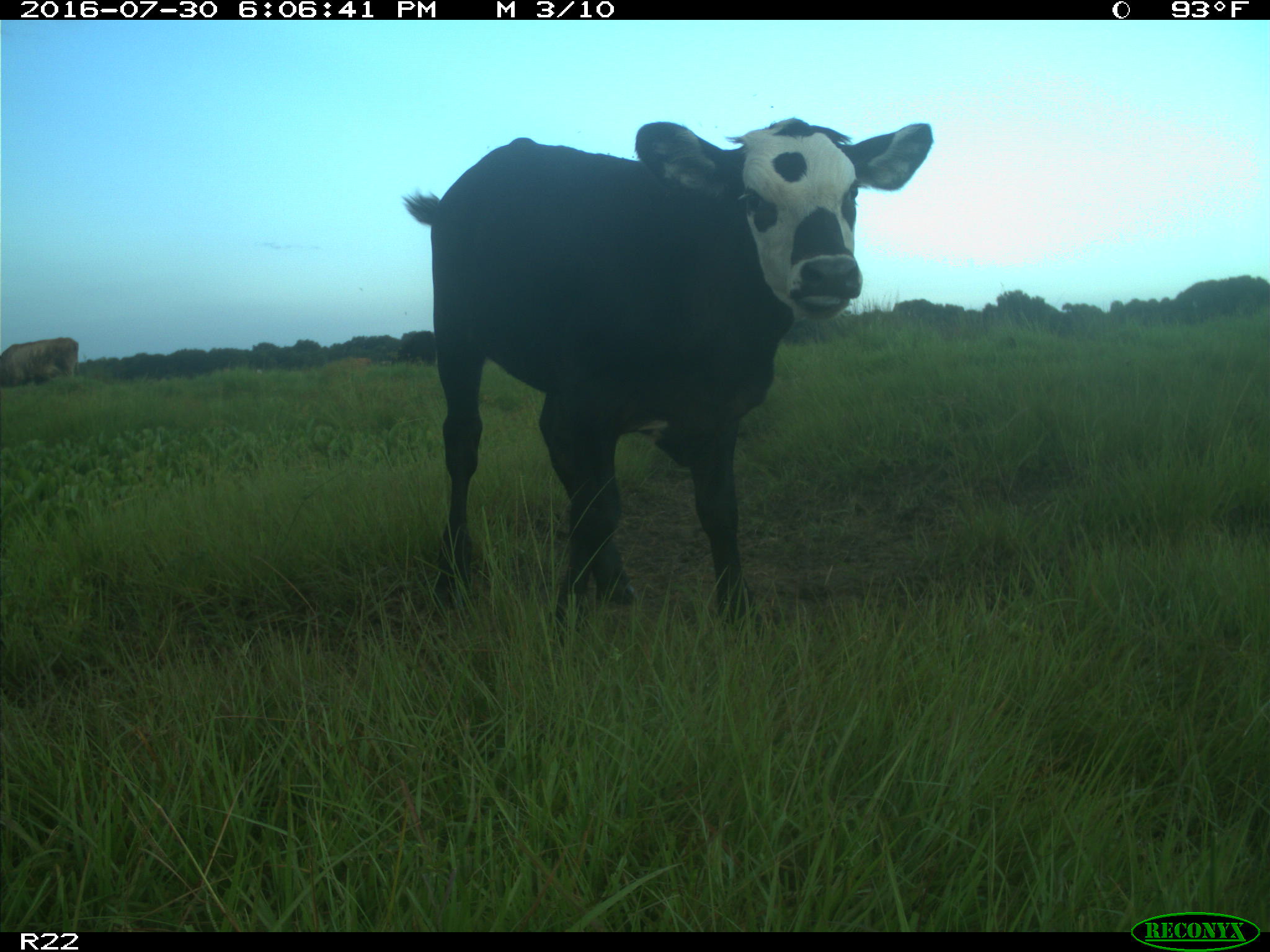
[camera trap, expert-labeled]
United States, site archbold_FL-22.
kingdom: Animalia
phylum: Chordata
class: Mammalia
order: Artiodactyla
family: Bovidae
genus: Bos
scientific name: Bos taurus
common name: domestic cow